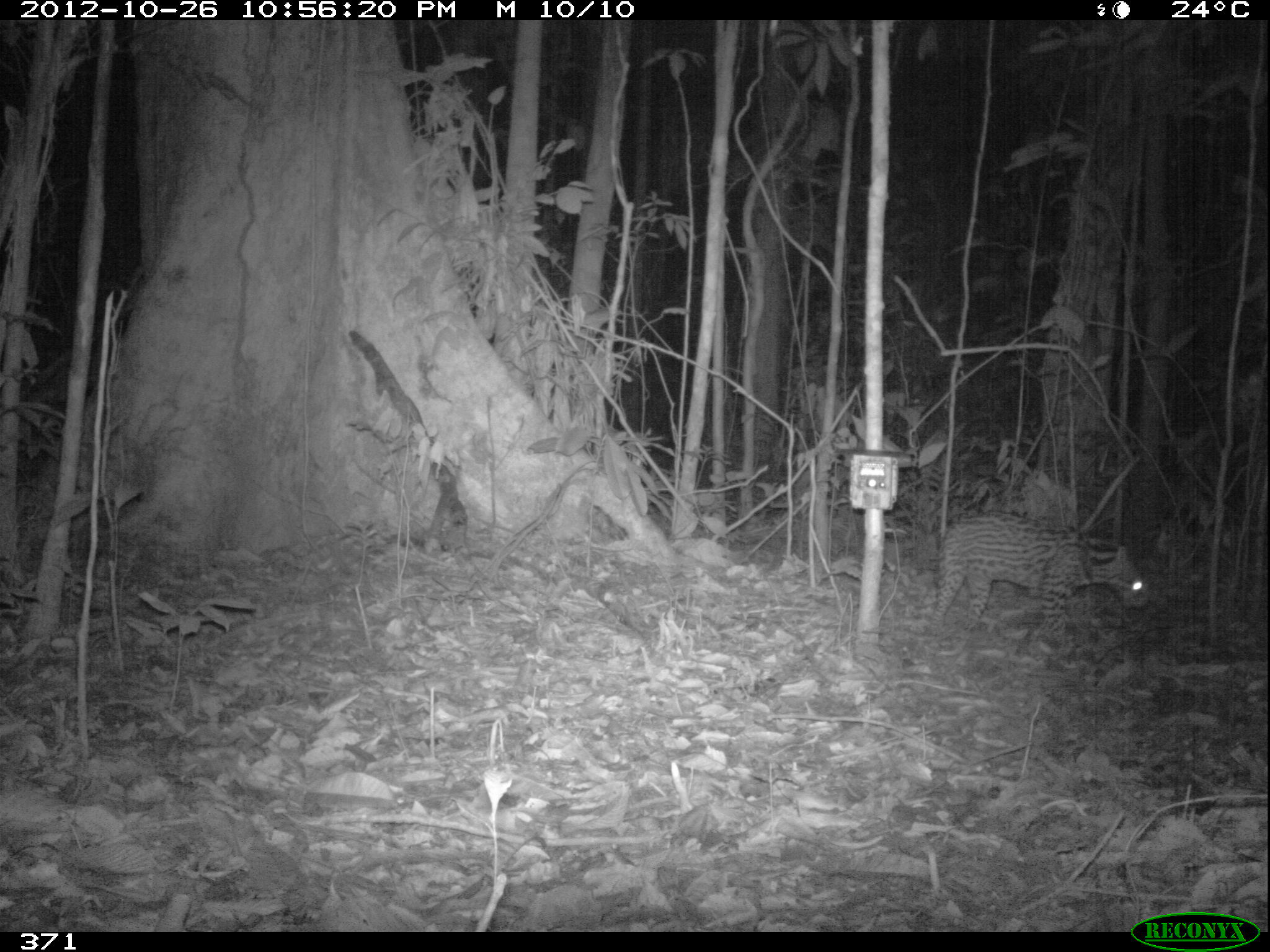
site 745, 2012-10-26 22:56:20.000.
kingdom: Animalia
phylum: Chordata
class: Mammalia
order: Carnivora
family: Felidae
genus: Leopardus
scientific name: Leopardus pardalis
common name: ocelot